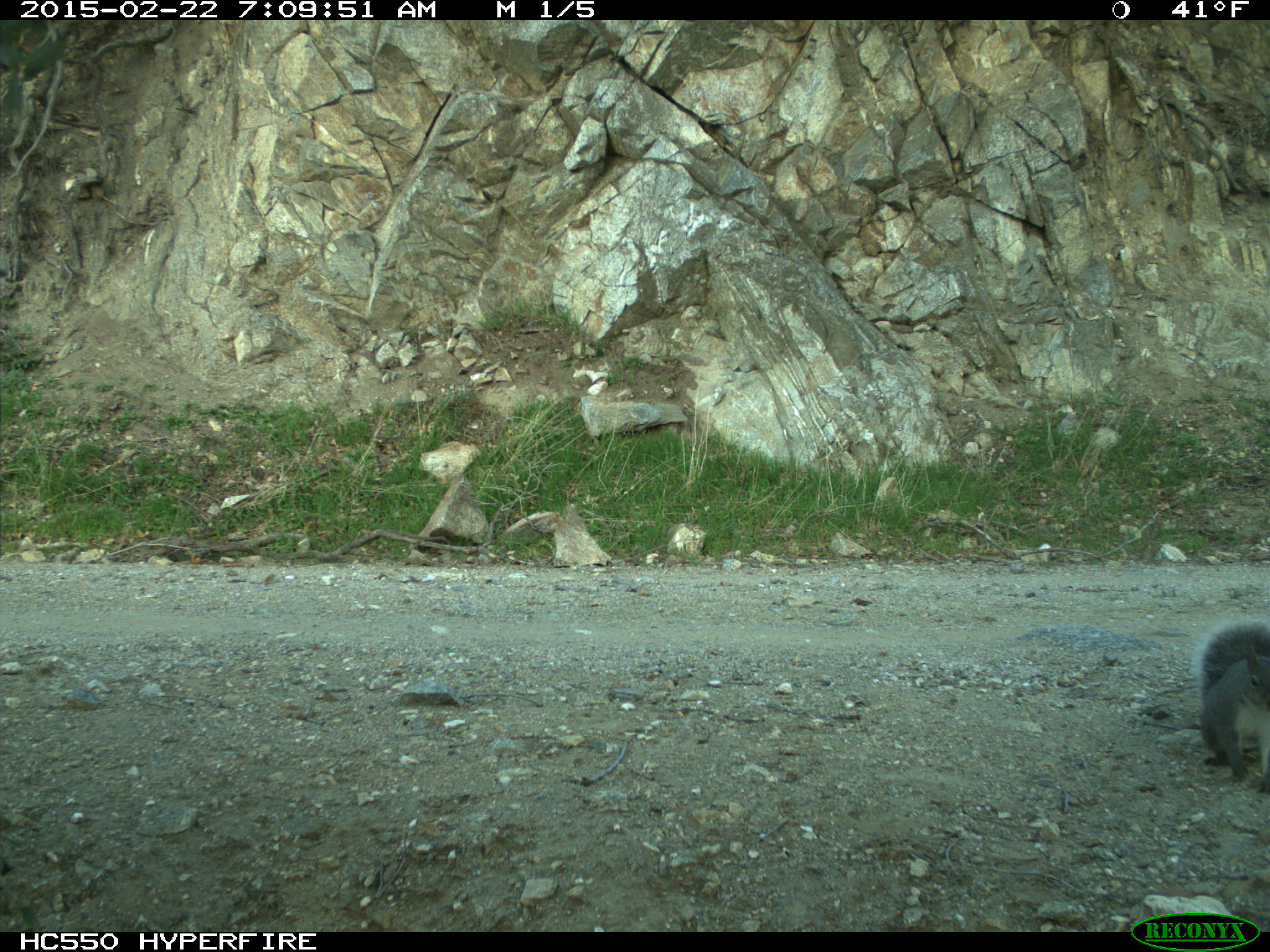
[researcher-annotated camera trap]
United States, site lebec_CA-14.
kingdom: Animalia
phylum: Chordata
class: Mammalia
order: Rodentia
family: Sciuridae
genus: Sciurus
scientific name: Sciurus carolinensis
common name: eastern gray squirrel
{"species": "Sciurus carolinensis (eastern gray squirrel)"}